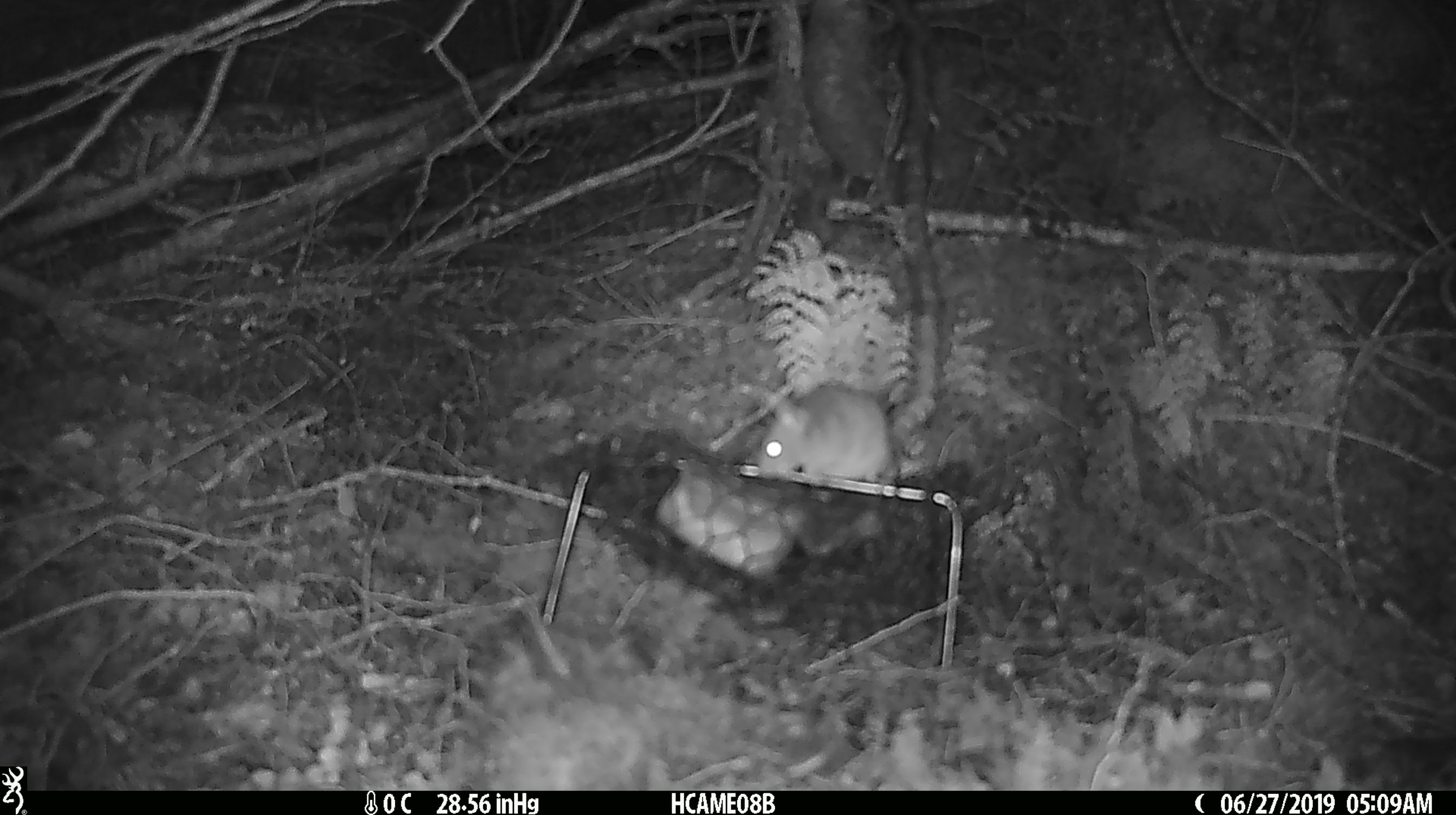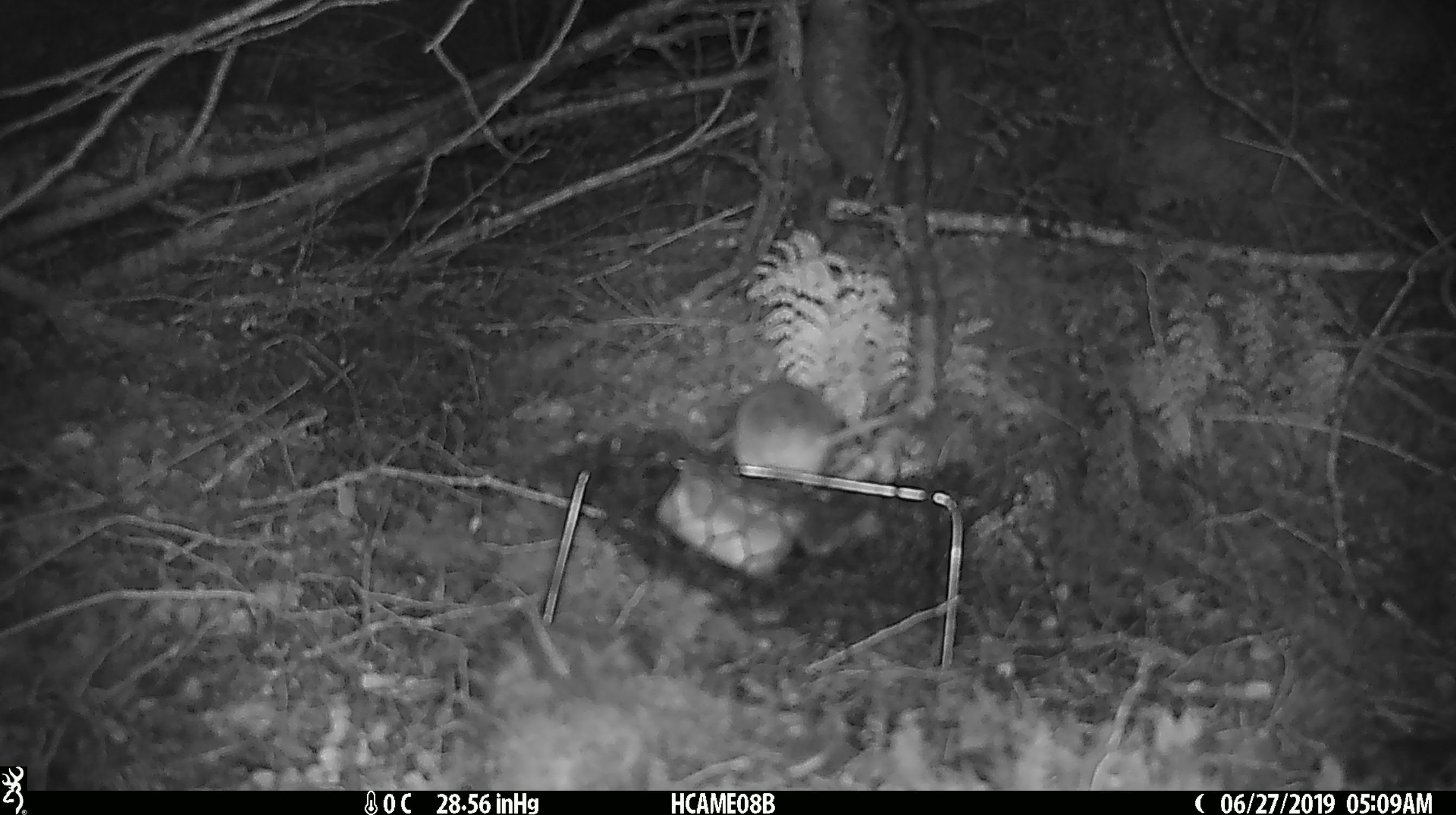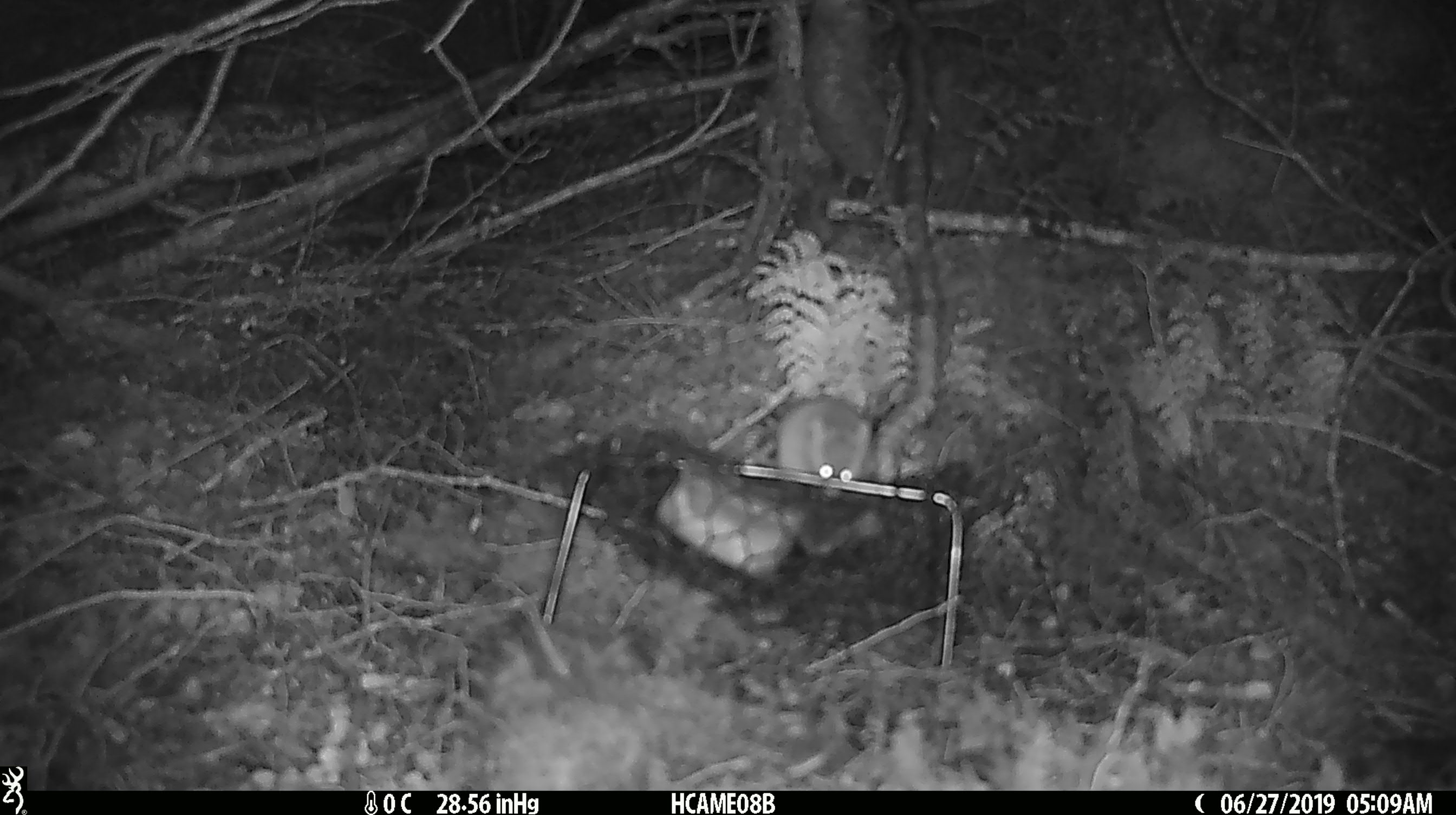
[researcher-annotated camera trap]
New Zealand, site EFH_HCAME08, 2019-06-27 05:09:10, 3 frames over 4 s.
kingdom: Animalia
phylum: Chordata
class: Mammalia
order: Rodentia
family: Muridae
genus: Mus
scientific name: Mus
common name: mouse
Mouse (Mus).